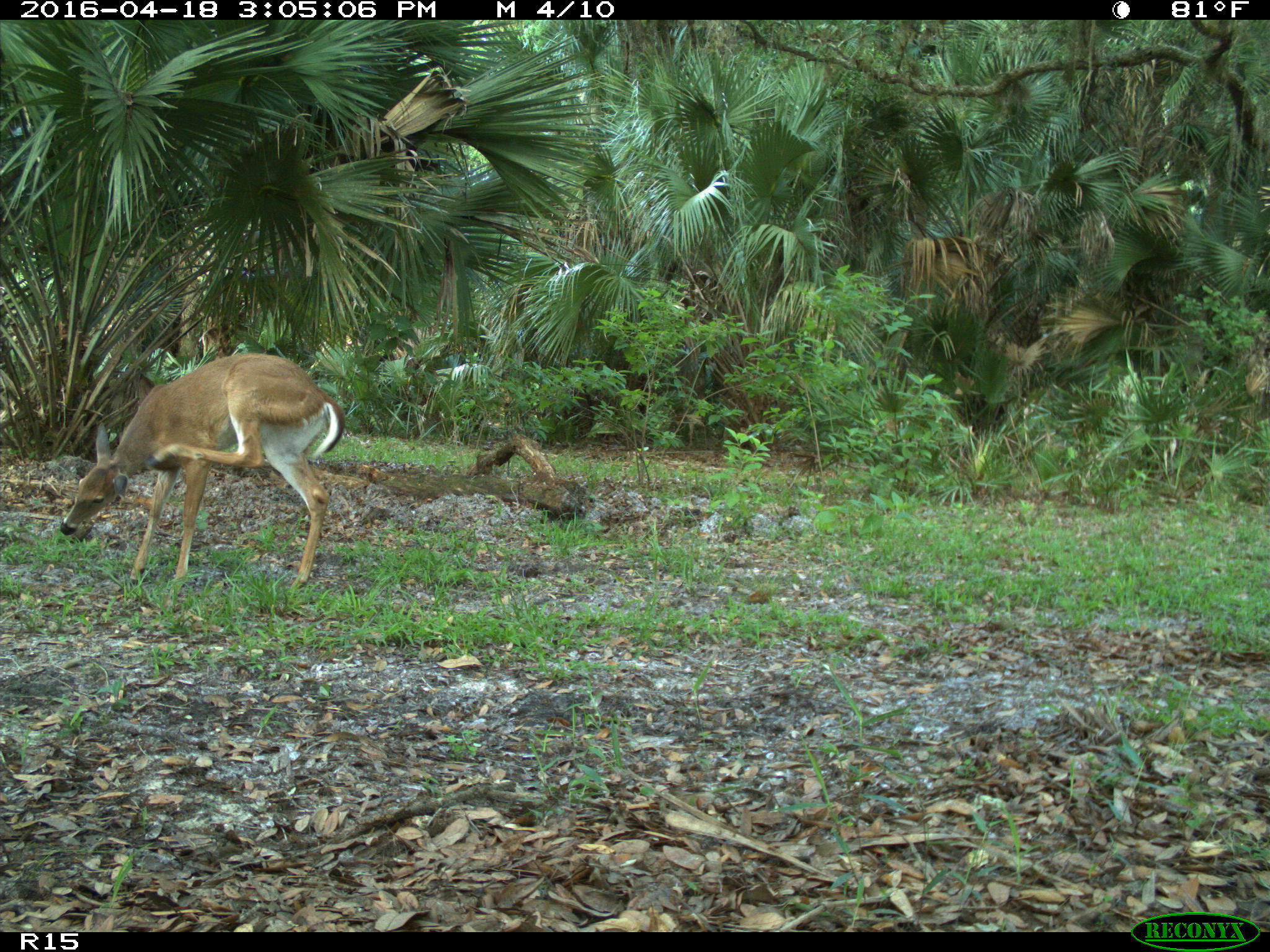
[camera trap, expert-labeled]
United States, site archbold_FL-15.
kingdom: Animalia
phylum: Chordata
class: Mammalia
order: Artiodactyla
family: Cervidae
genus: Odocoileus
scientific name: Odocoileus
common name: deer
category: unidentified deer